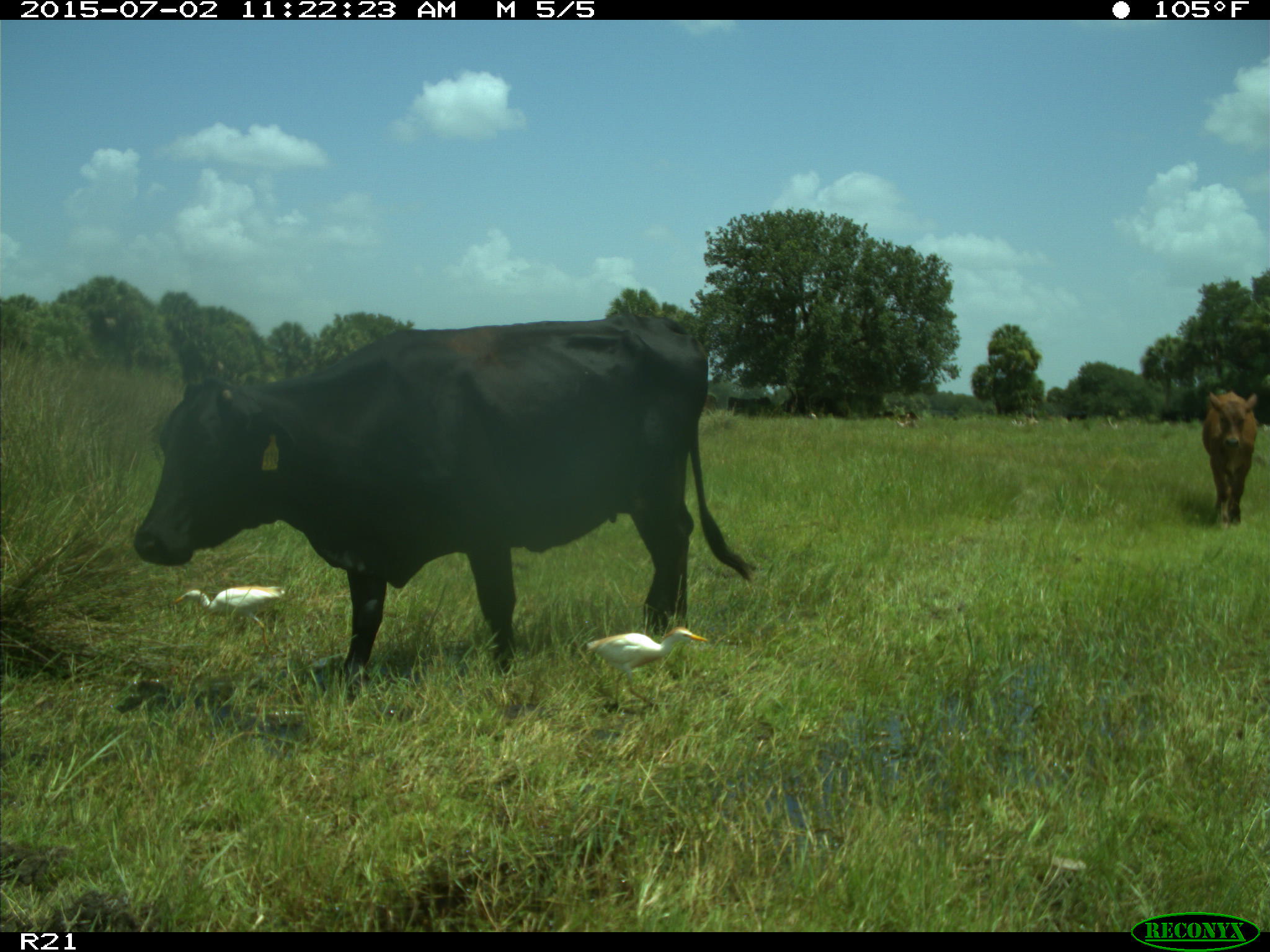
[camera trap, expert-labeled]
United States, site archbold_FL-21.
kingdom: Animalia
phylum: Chordata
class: Mammalia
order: Artiodactyla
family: Bovidae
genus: Bos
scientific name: Bos taurus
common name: domestic cow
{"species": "Bos taurus (domestic cow)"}